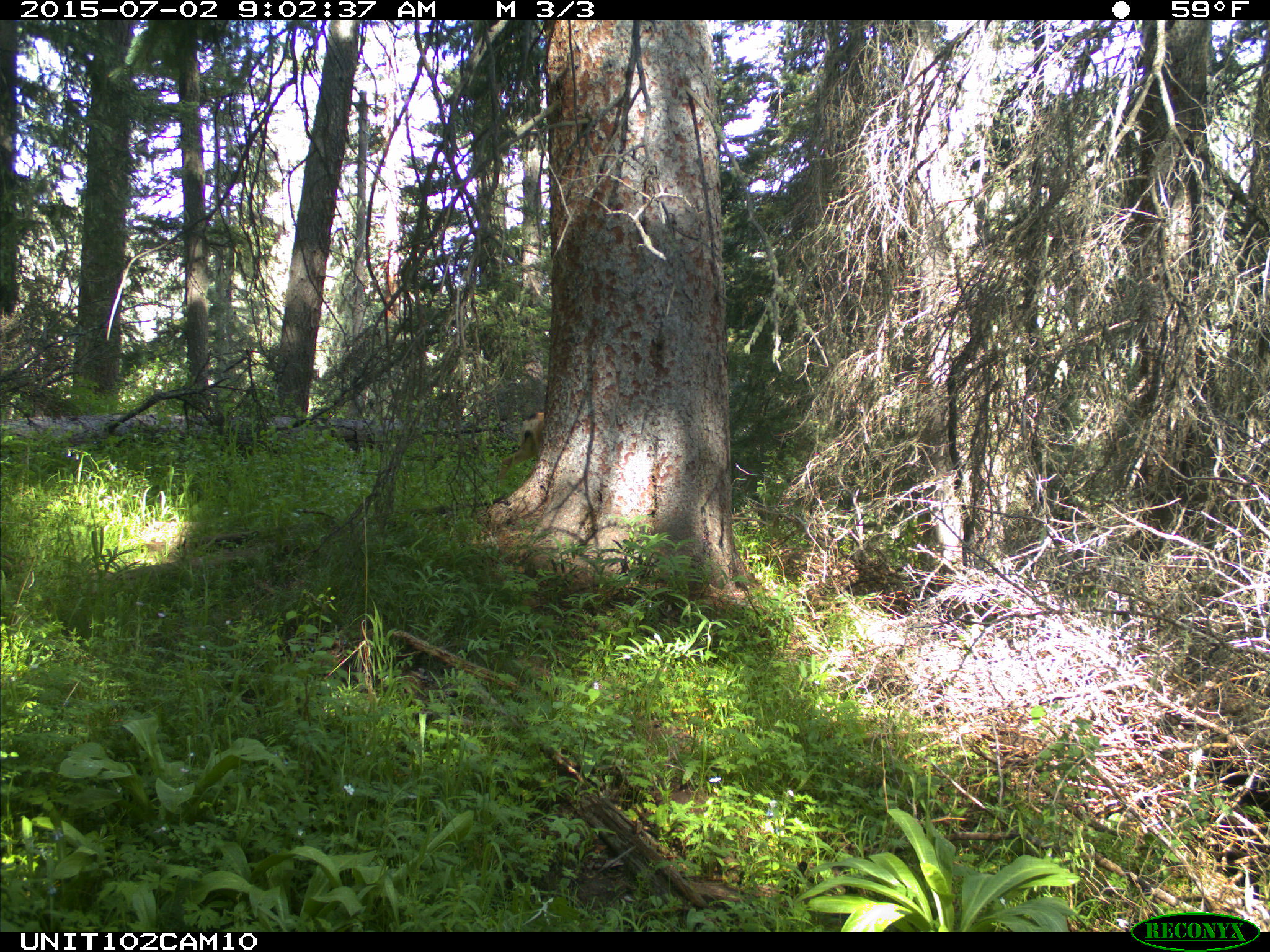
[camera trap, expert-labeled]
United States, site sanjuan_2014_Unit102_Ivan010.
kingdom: Animalia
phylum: Chordata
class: Mammalia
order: Artiodactyla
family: Cervidae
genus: Odocoileus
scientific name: Odocoileus hemionus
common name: mule deer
Odocoileus hemionus (mule deer).